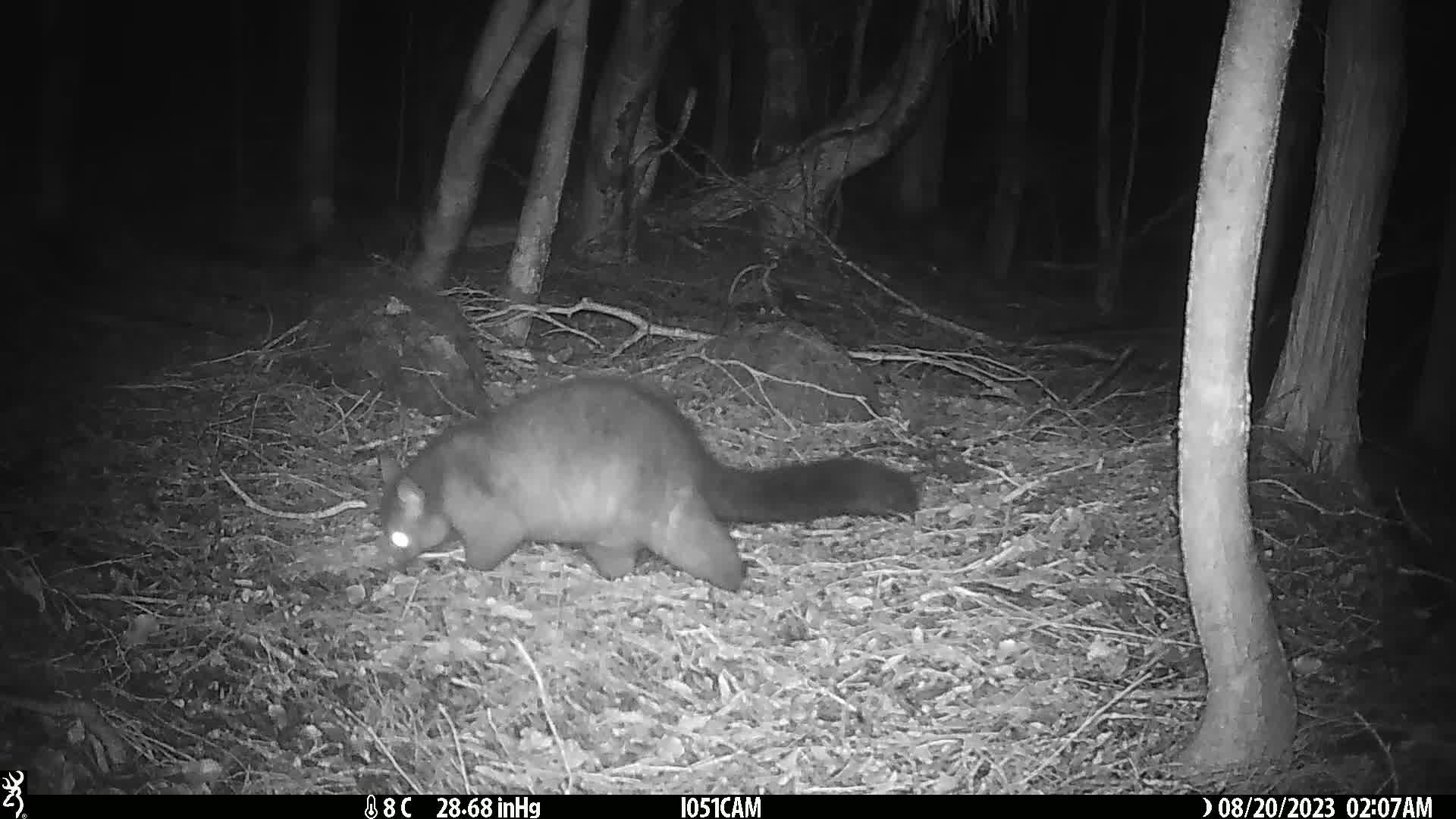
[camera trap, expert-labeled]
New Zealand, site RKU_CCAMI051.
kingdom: Animalia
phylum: Chordata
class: Mammalia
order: Diprotodontia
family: Phalangeridae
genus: Trichosurus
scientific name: Trichosurus vulpecula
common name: common brushtail possum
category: possum